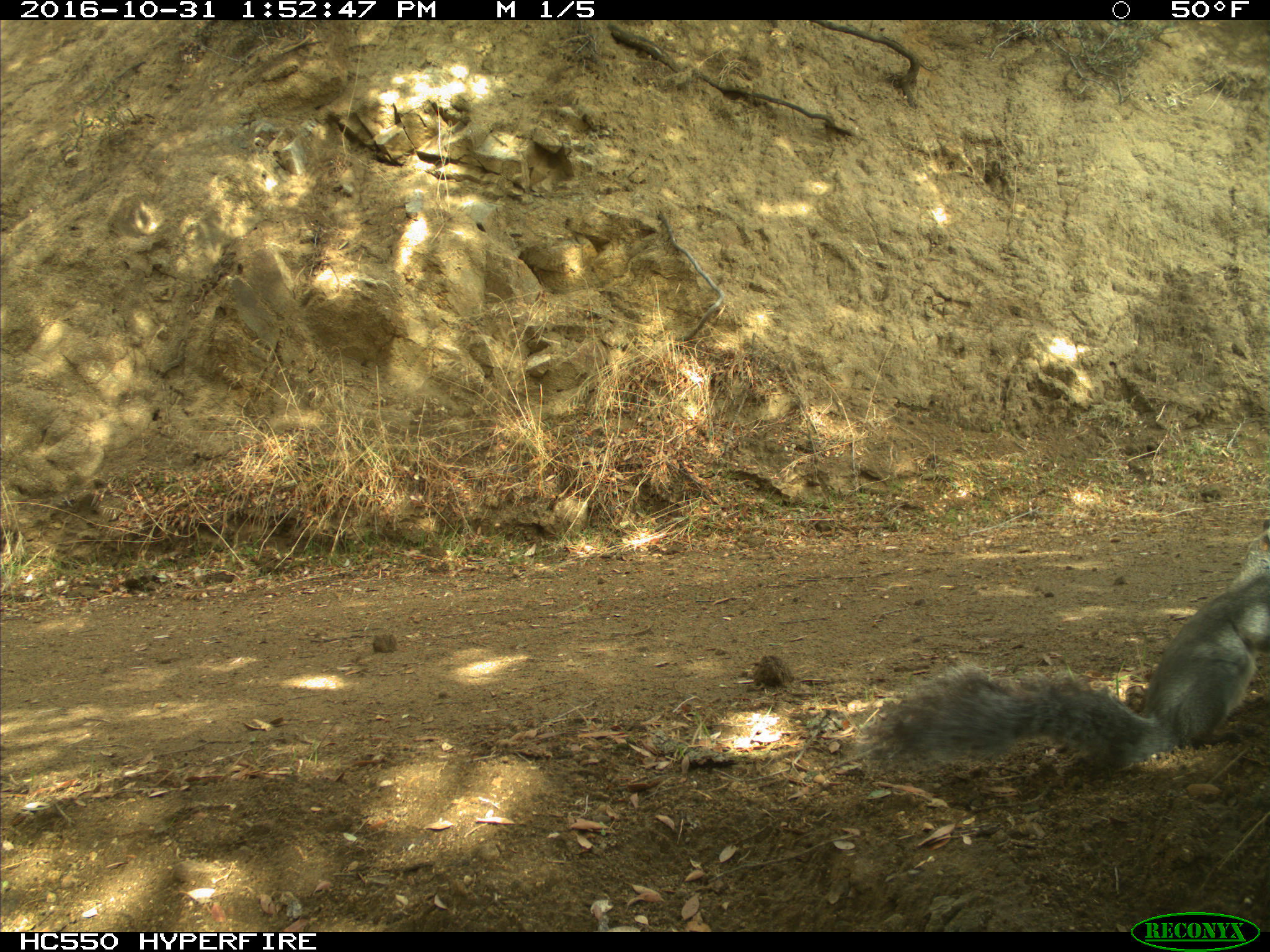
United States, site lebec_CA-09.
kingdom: Animalia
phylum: Chordata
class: Mammalia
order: Rodentia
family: Sciuridae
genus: Sciurus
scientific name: Sciurus carolinensis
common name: eastern gray squirrel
Sciurus carolinensis (eastern gray squirrel).